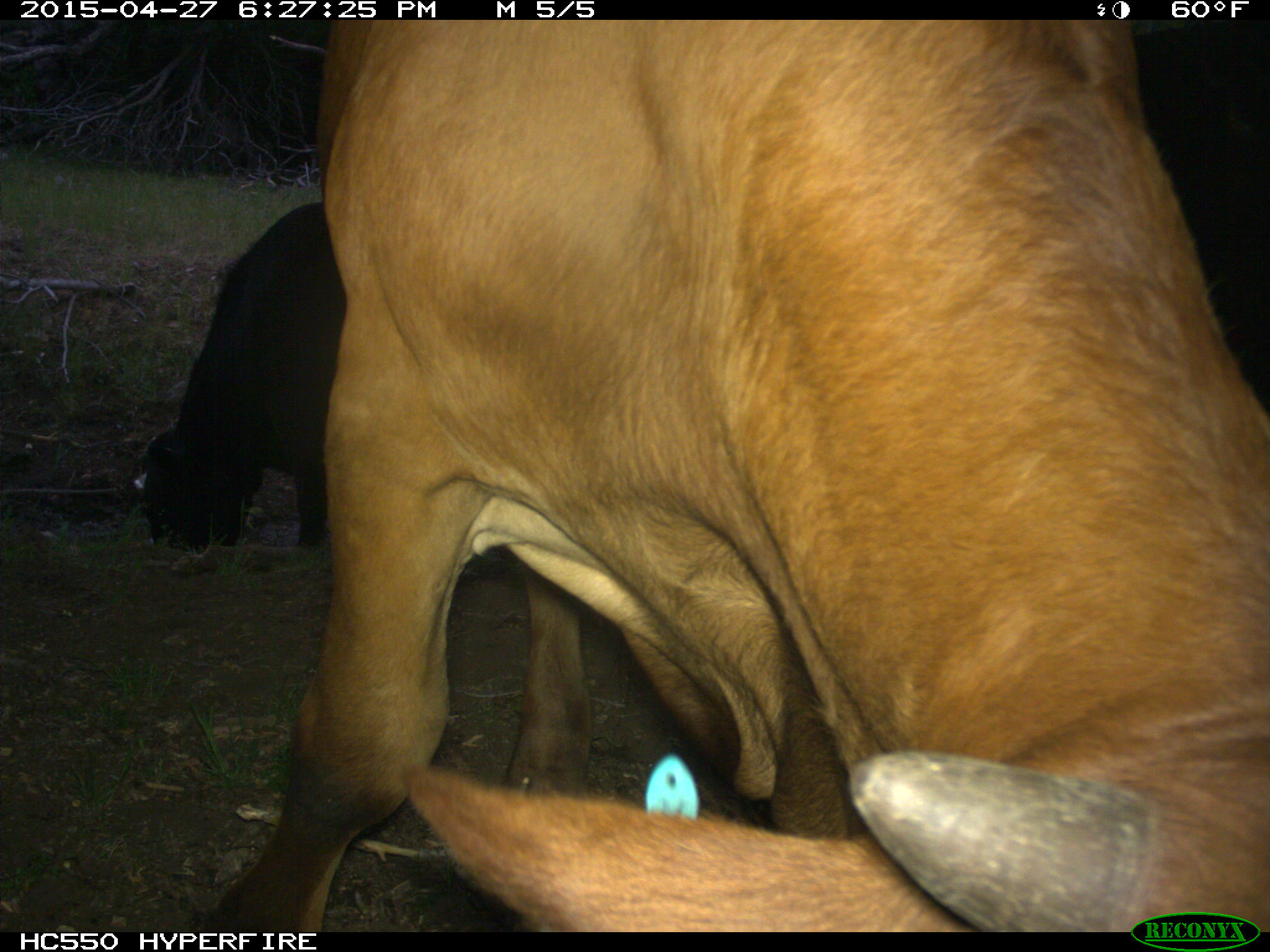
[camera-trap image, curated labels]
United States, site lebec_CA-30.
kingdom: Animalia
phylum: Chordata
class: Mammalia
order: Artiodactyla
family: Bovidae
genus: Bos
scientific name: Bos taurus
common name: domestic cow